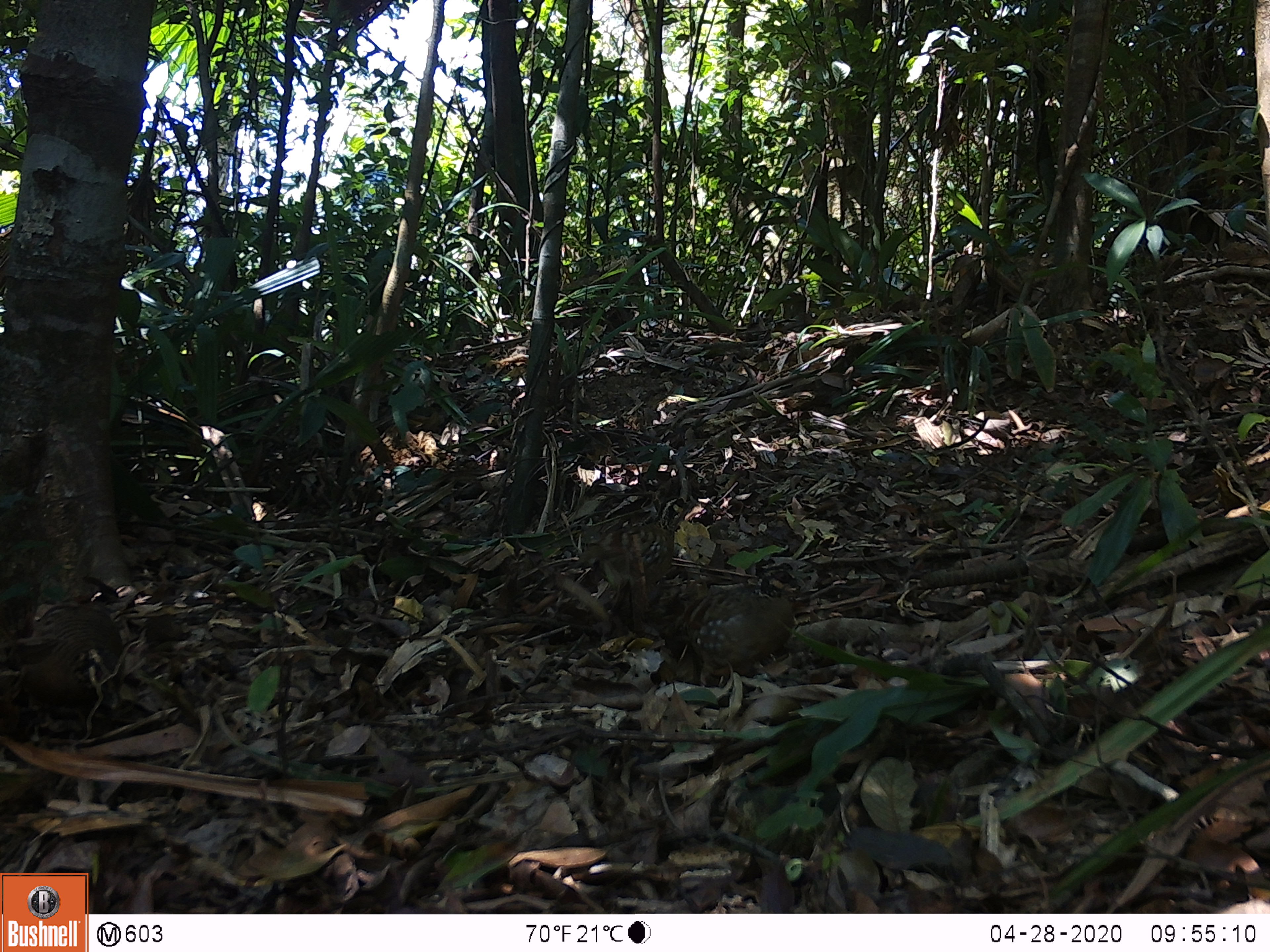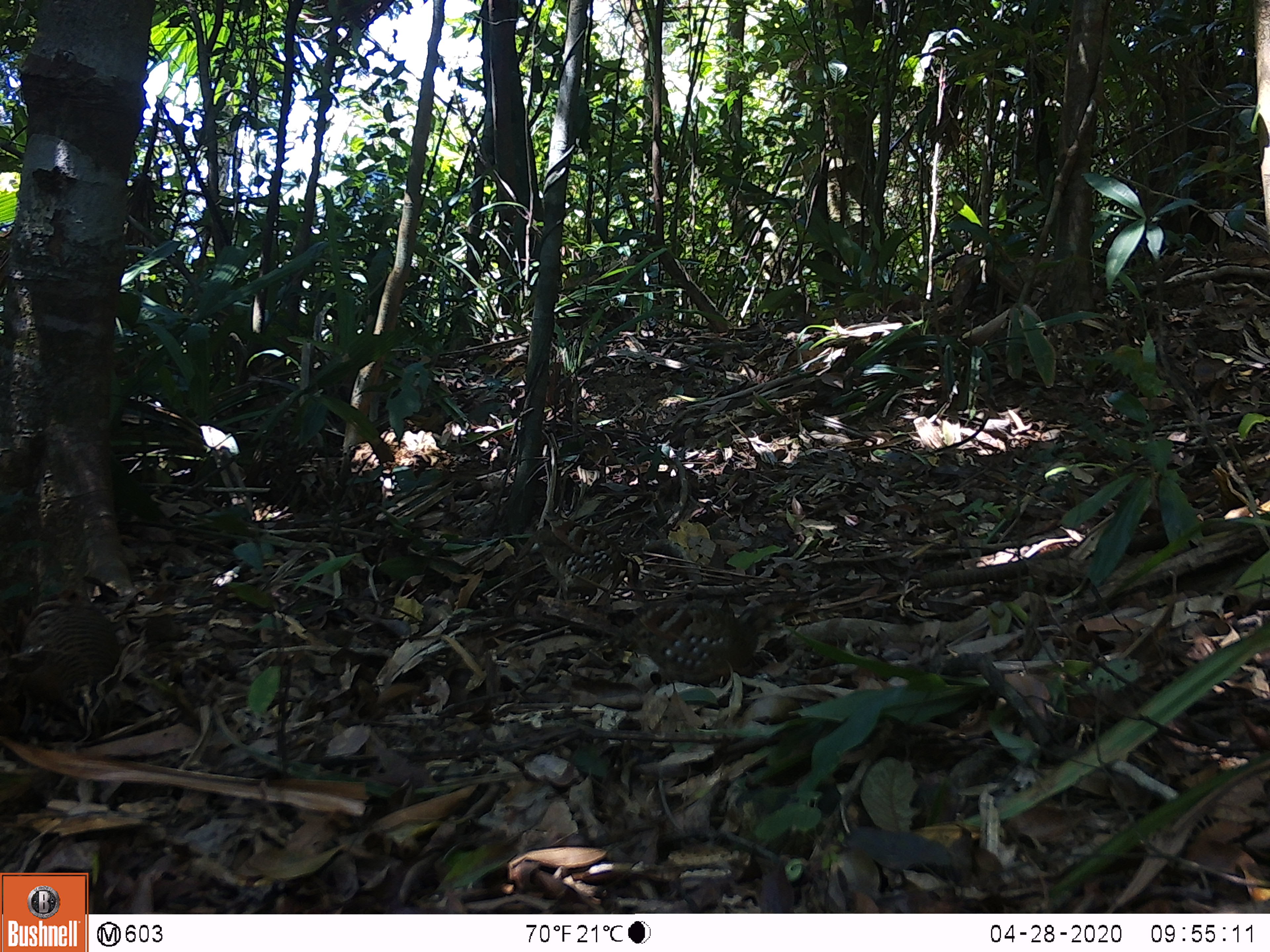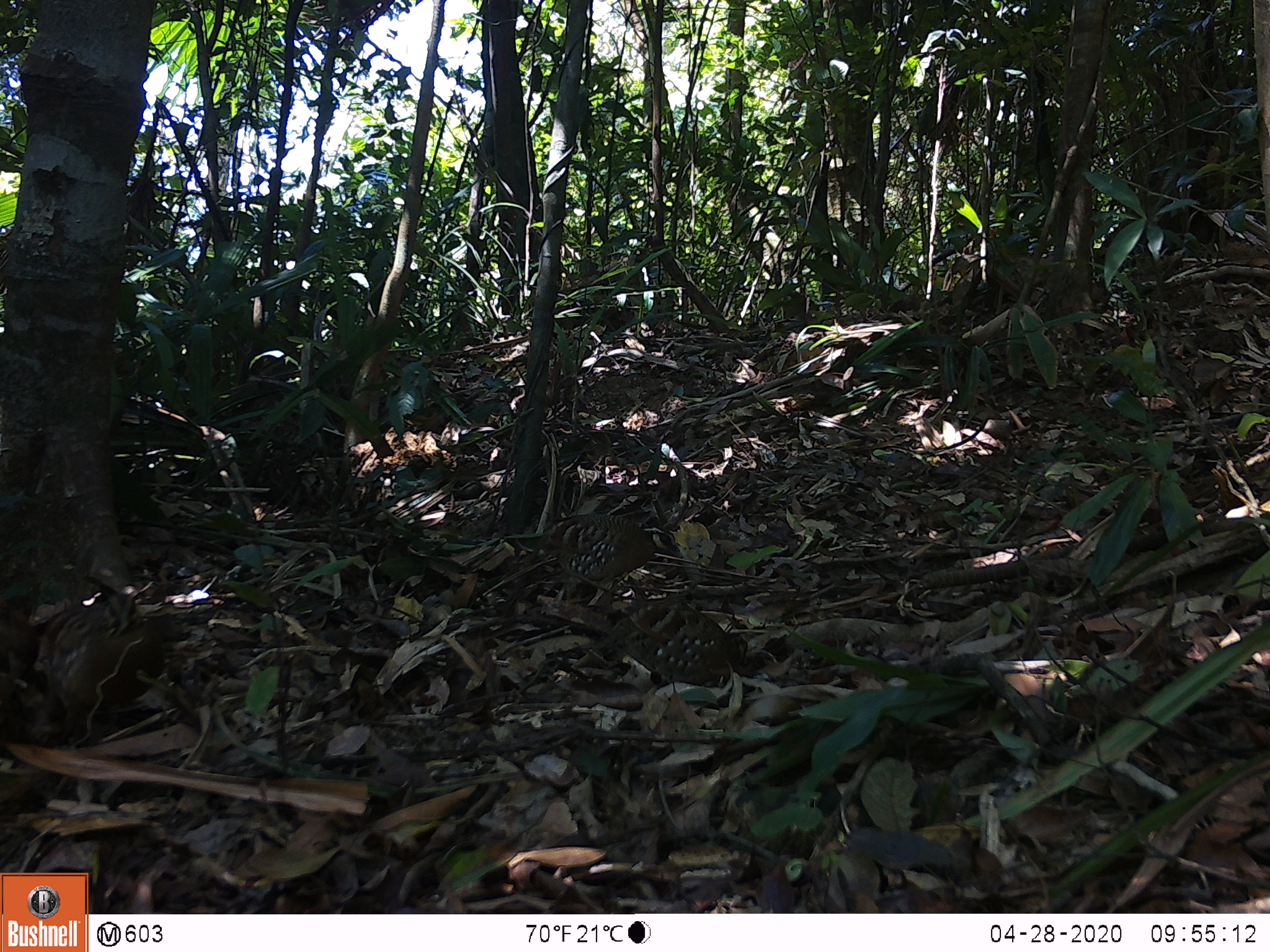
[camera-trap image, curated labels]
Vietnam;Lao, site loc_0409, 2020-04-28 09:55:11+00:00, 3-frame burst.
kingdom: Animalia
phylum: Chordata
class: Aves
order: Galliformes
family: Phasianidae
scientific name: Phasianidae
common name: partridge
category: unidentified partridge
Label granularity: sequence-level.